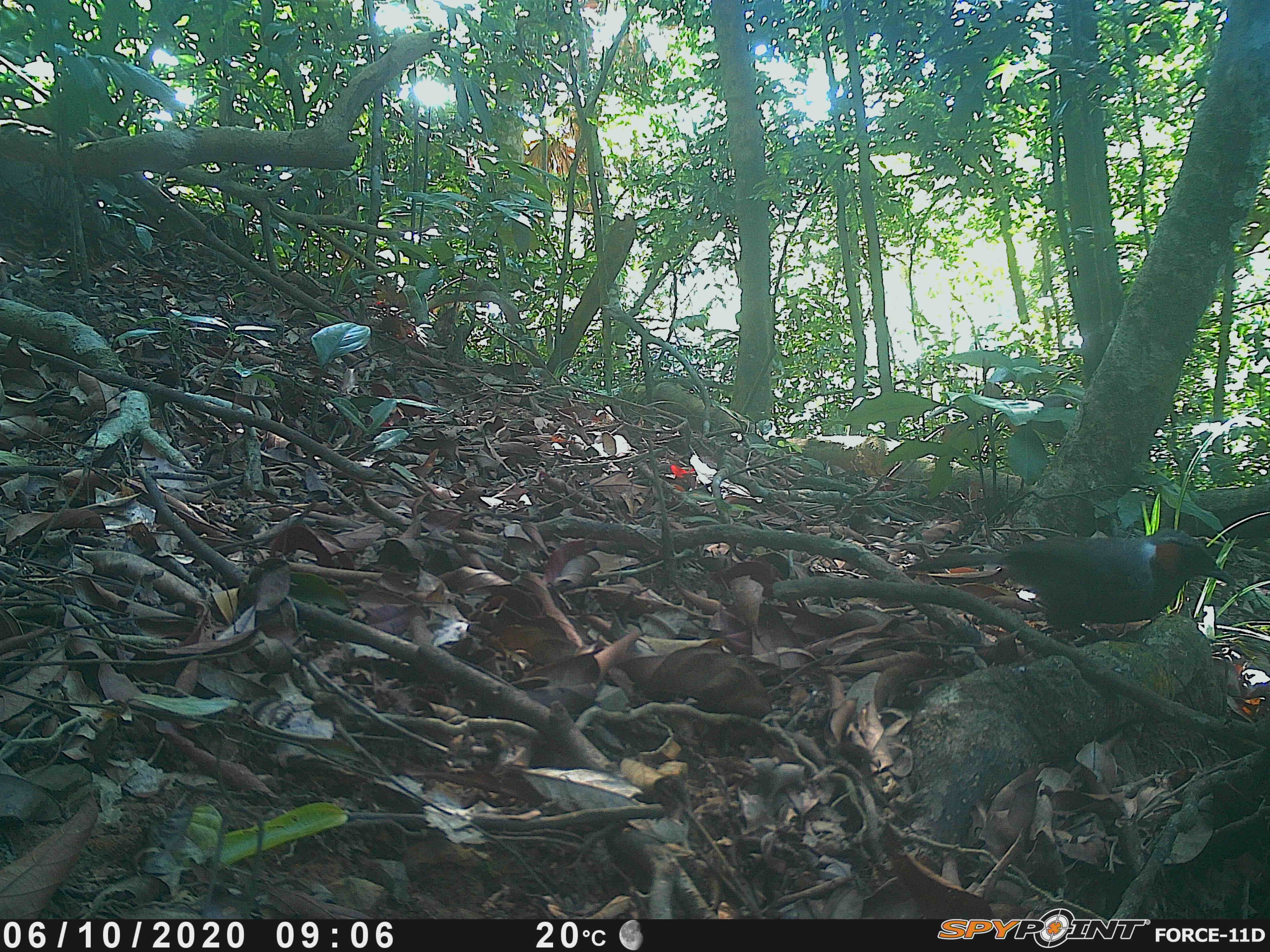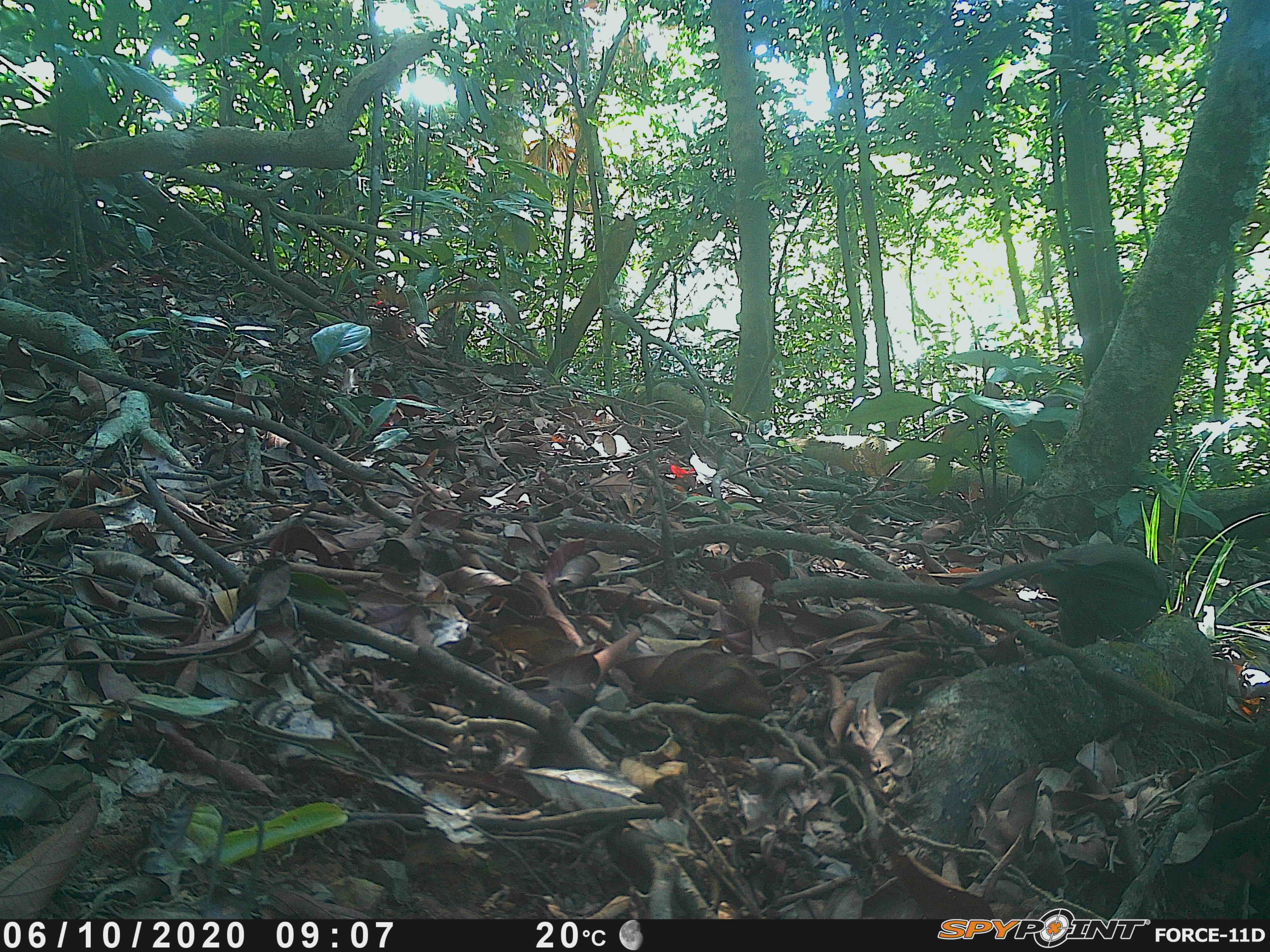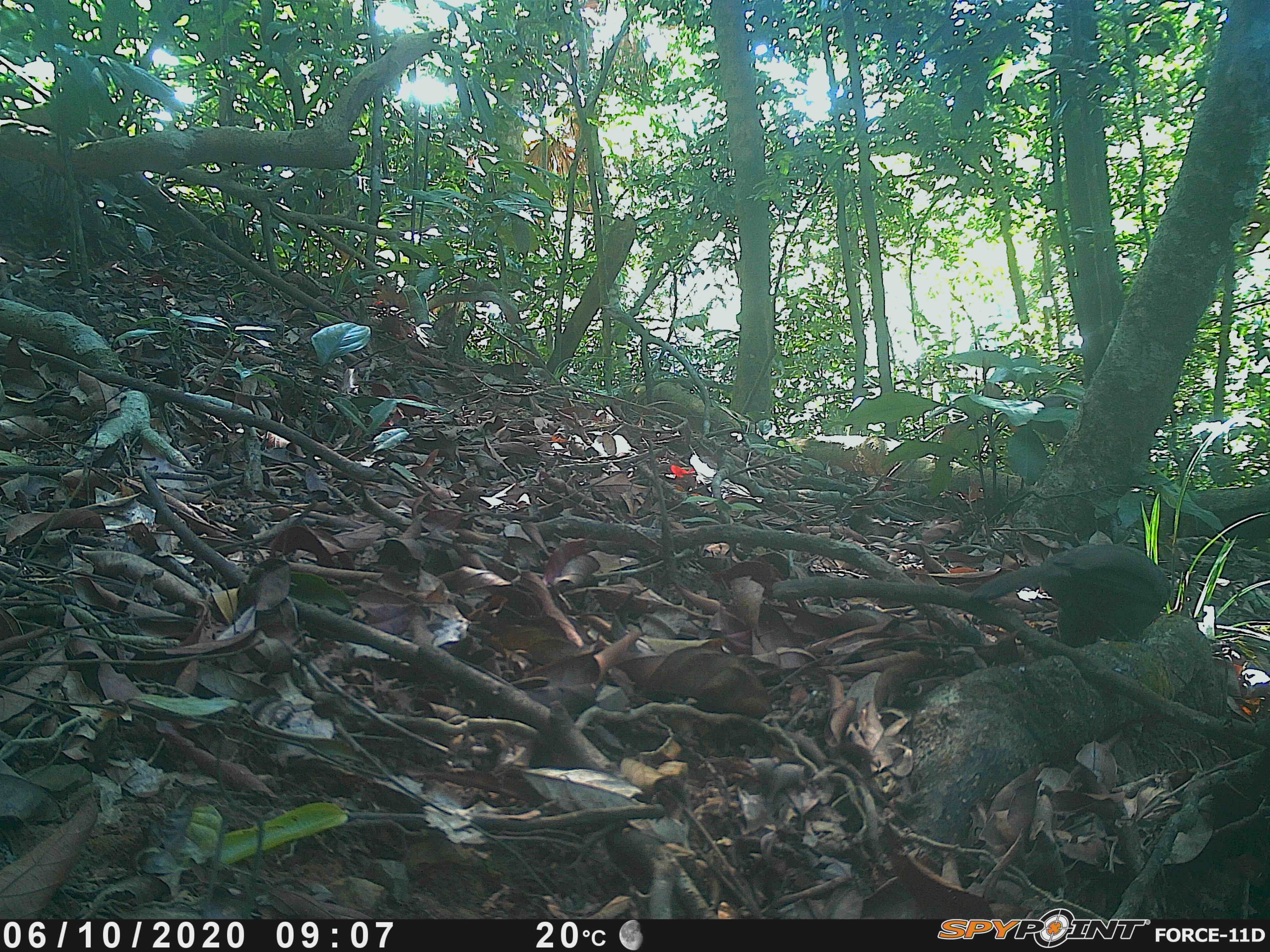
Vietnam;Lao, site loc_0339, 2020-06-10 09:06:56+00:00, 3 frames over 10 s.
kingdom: Animalia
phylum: Chordata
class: Aves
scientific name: Aves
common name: bird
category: unidentified bird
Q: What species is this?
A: Unidentified bird (bird) (Aves).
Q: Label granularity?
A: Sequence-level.